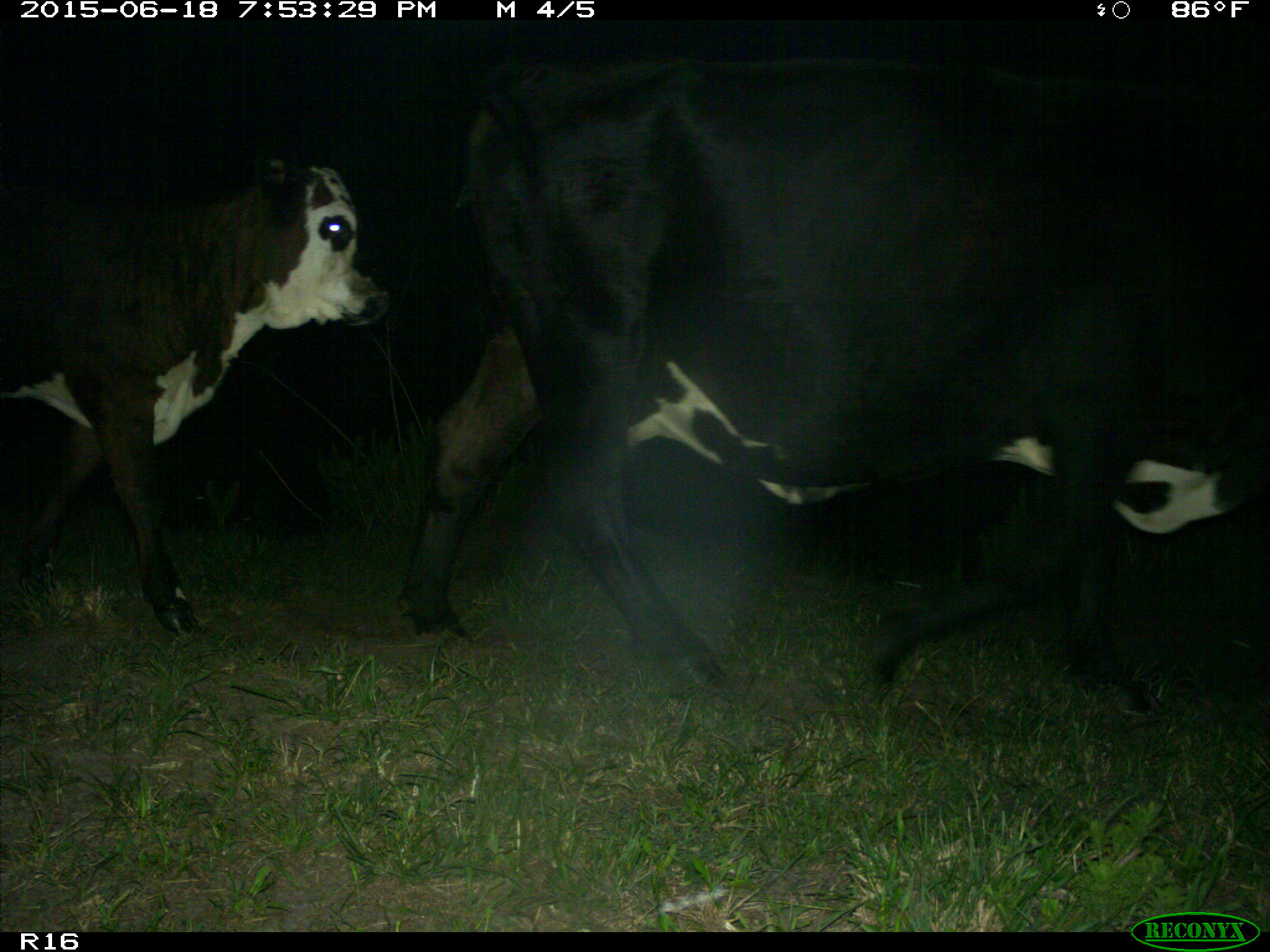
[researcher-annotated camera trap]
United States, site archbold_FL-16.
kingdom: Animalia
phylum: Chordata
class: Mammalia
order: Artiodactyla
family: Bovidae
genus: Bos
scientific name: Bos taurus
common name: domestic cow